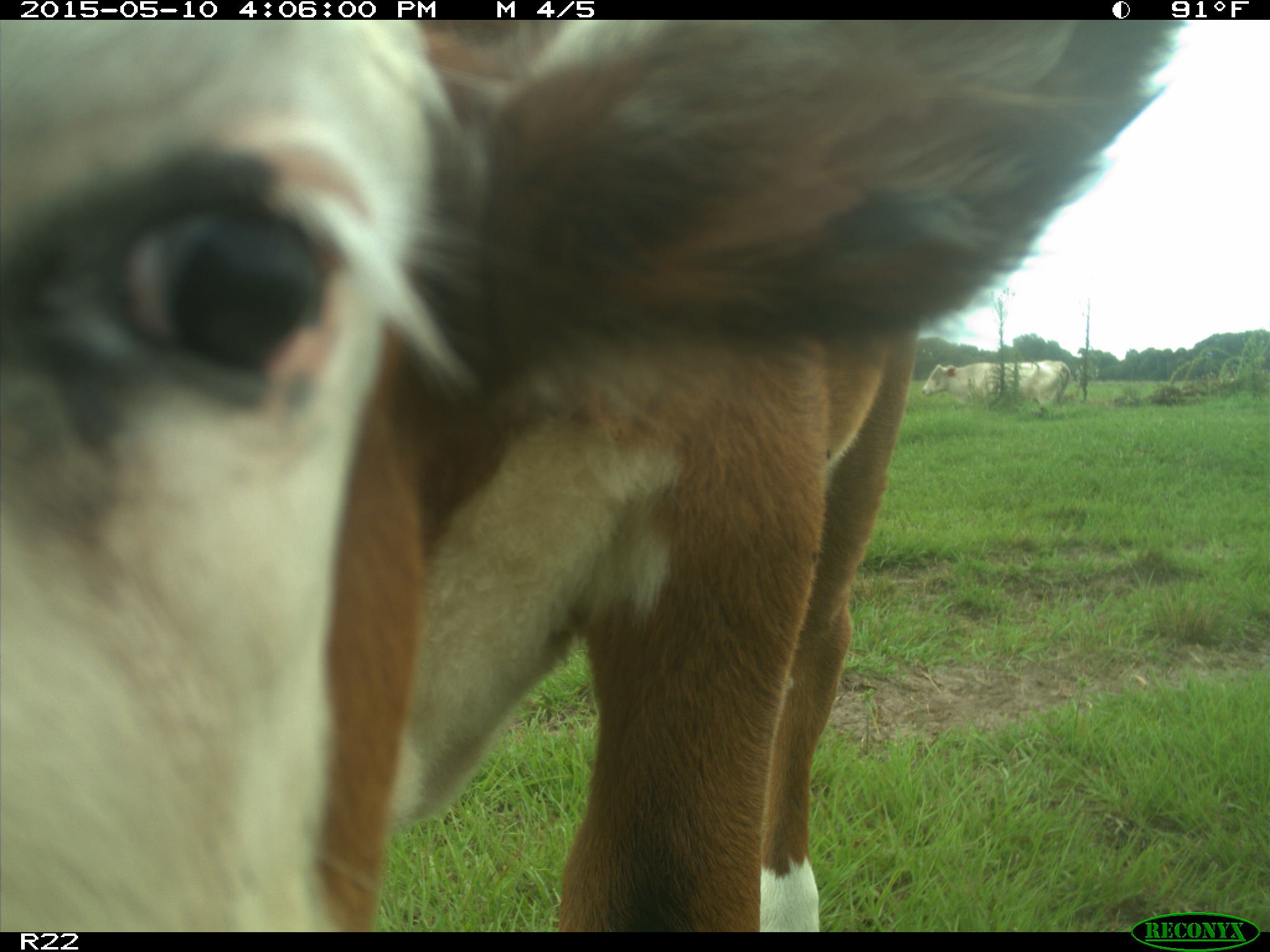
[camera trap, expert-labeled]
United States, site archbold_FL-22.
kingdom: Animalia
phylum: Chordata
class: Mammalia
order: Artiodactyla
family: Bovidae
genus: Bos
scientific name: Bos taurus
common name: domestic cow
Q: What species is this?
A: Bos taurus (domestic cow).